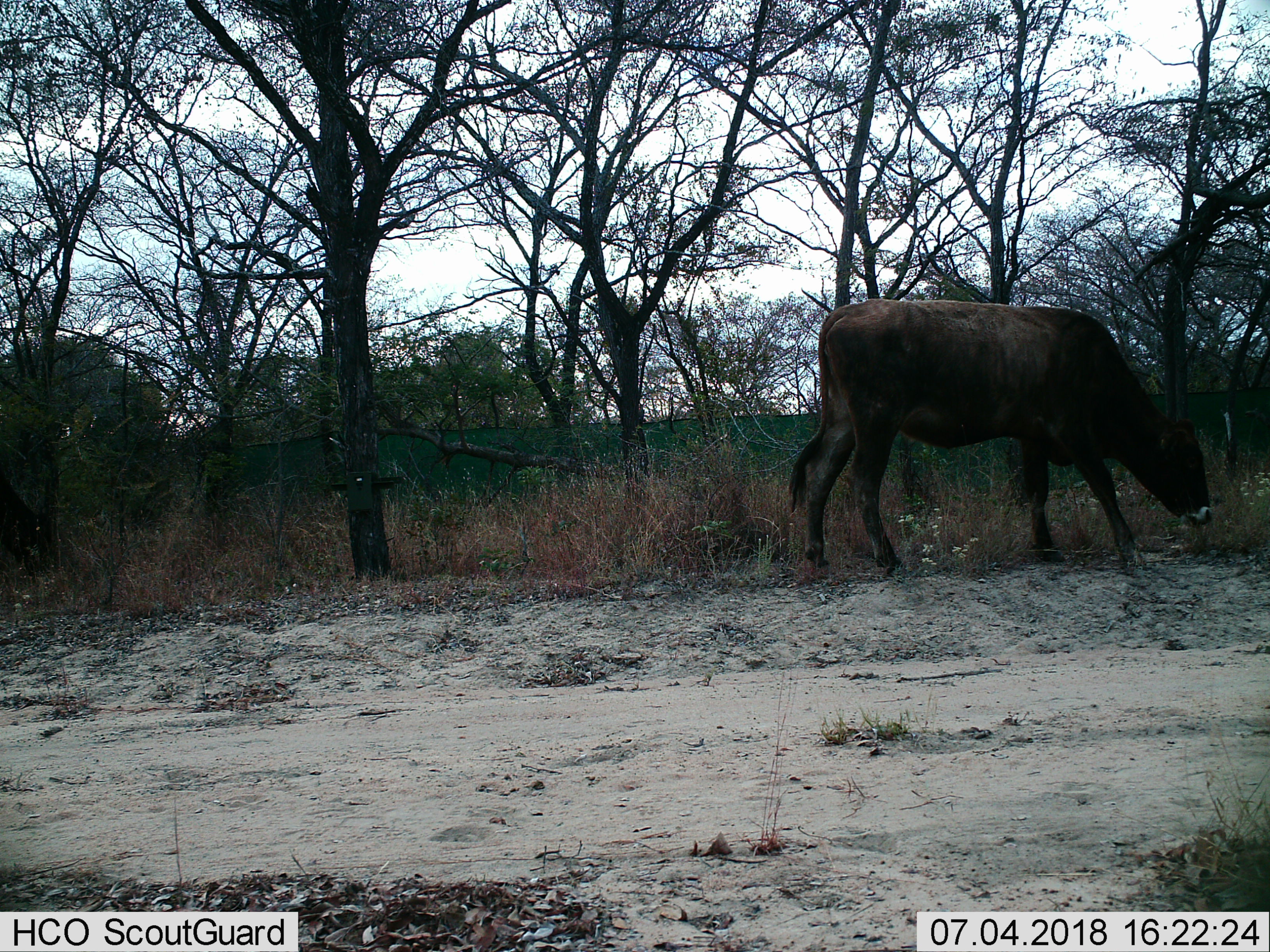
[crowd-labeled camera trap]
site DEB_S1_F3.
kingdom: Animalia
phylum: Chordata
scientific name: Vertebrata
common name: domestic animal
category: domesticanimal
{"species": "domesticanimal (domestic animal) (Vertebrata)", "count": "1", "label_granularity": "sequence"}